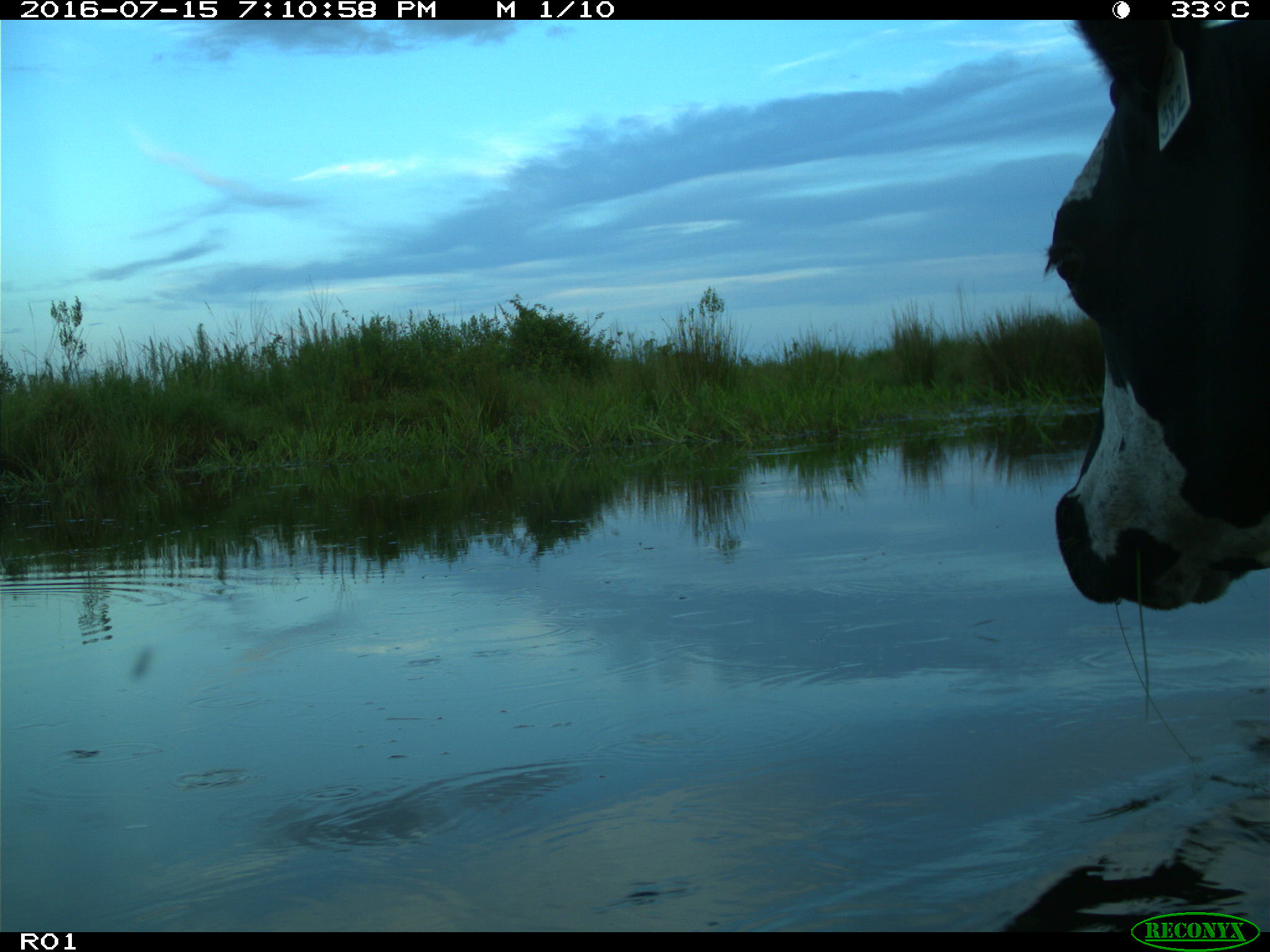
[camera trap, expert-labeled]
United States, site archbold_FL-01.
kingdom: Animalia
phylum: Chordata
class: Mammalia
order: Artiodactyla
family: Bovidae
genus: Bos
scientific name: Bos taurus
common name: domestic cow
Bos taurus (domestic cow).